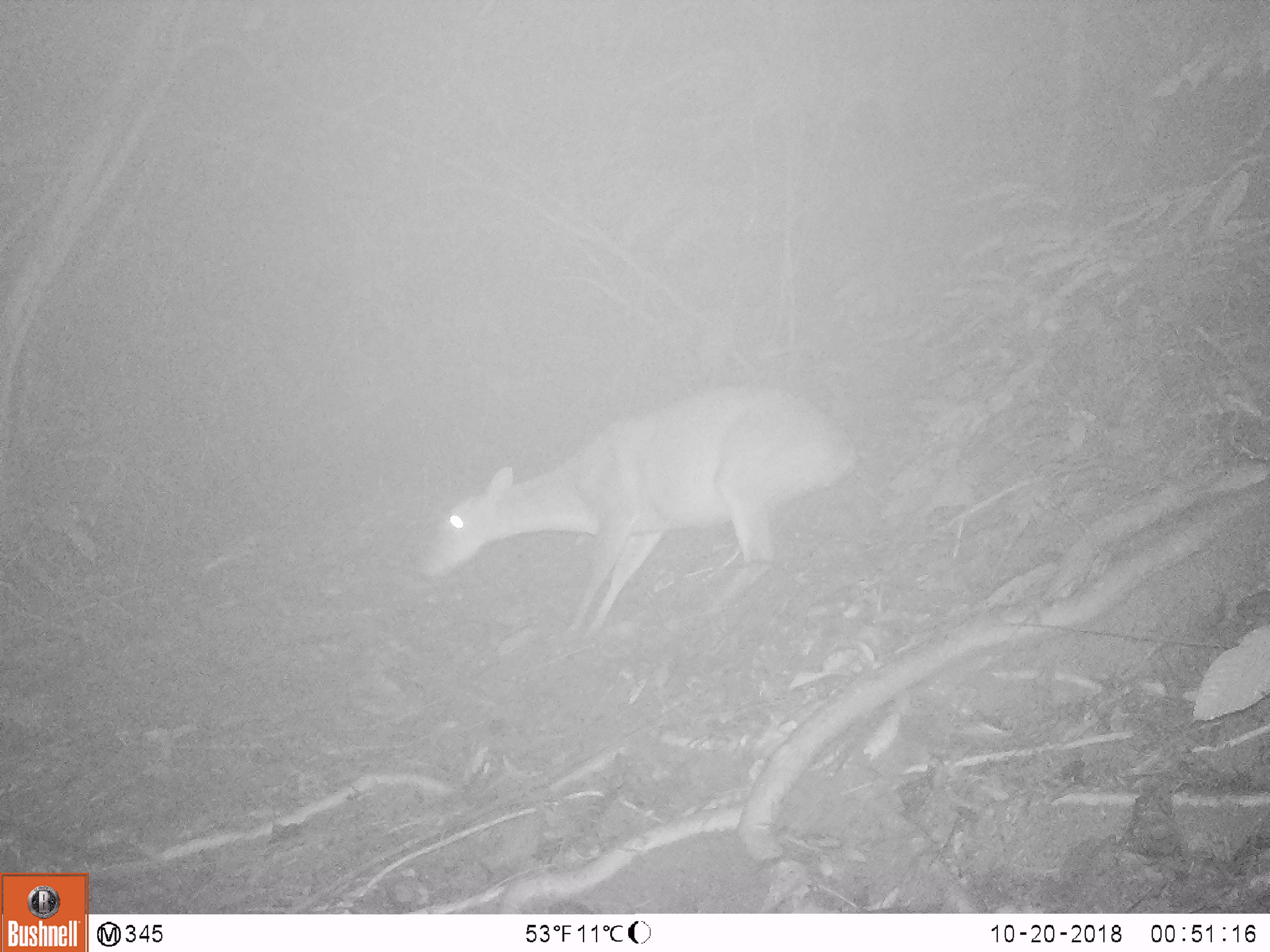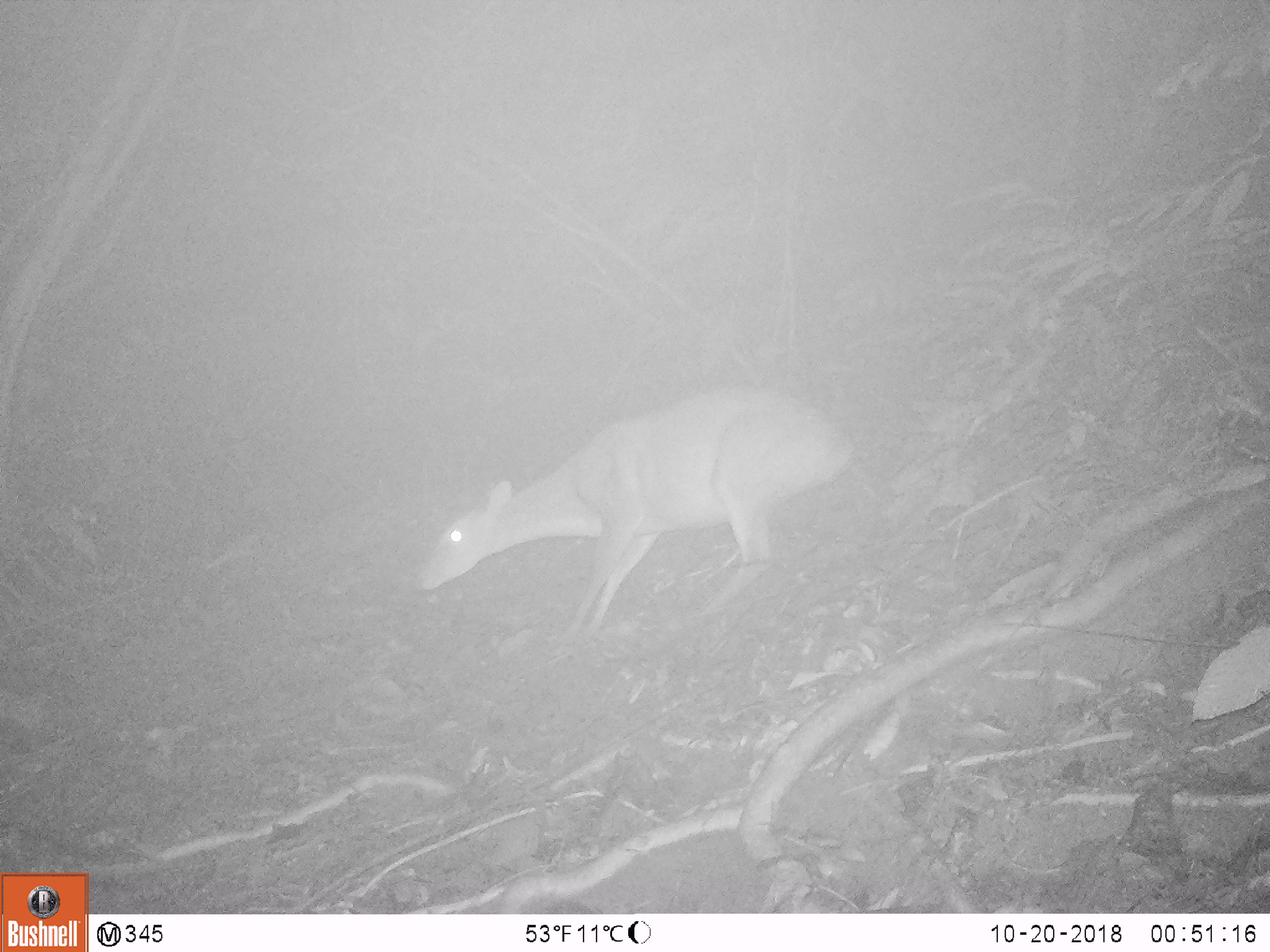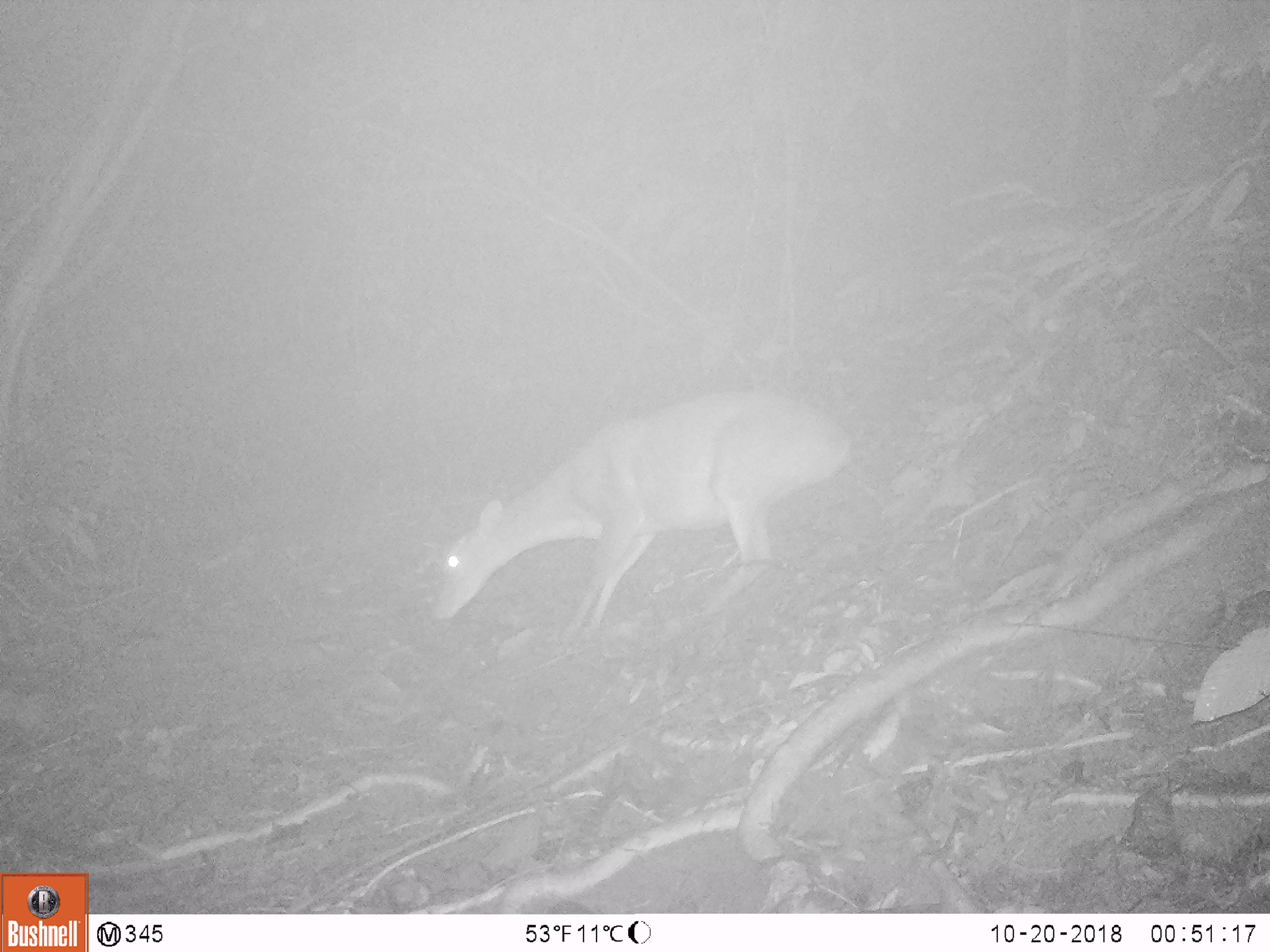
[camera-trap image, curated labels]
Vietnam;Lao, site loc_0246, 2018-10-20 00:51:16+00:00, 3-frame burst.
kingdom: Animalia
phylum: Chordata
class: Mammalia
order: Artiodactyla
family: Cervidae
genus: Muntiacus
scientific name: Muntiacus vuquangensis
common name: large-antlered muntjac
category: large antlered muntjac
Large antlered muntjac (large-antlered muntjac) (Muntiacus vuquangensis). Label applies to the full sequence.